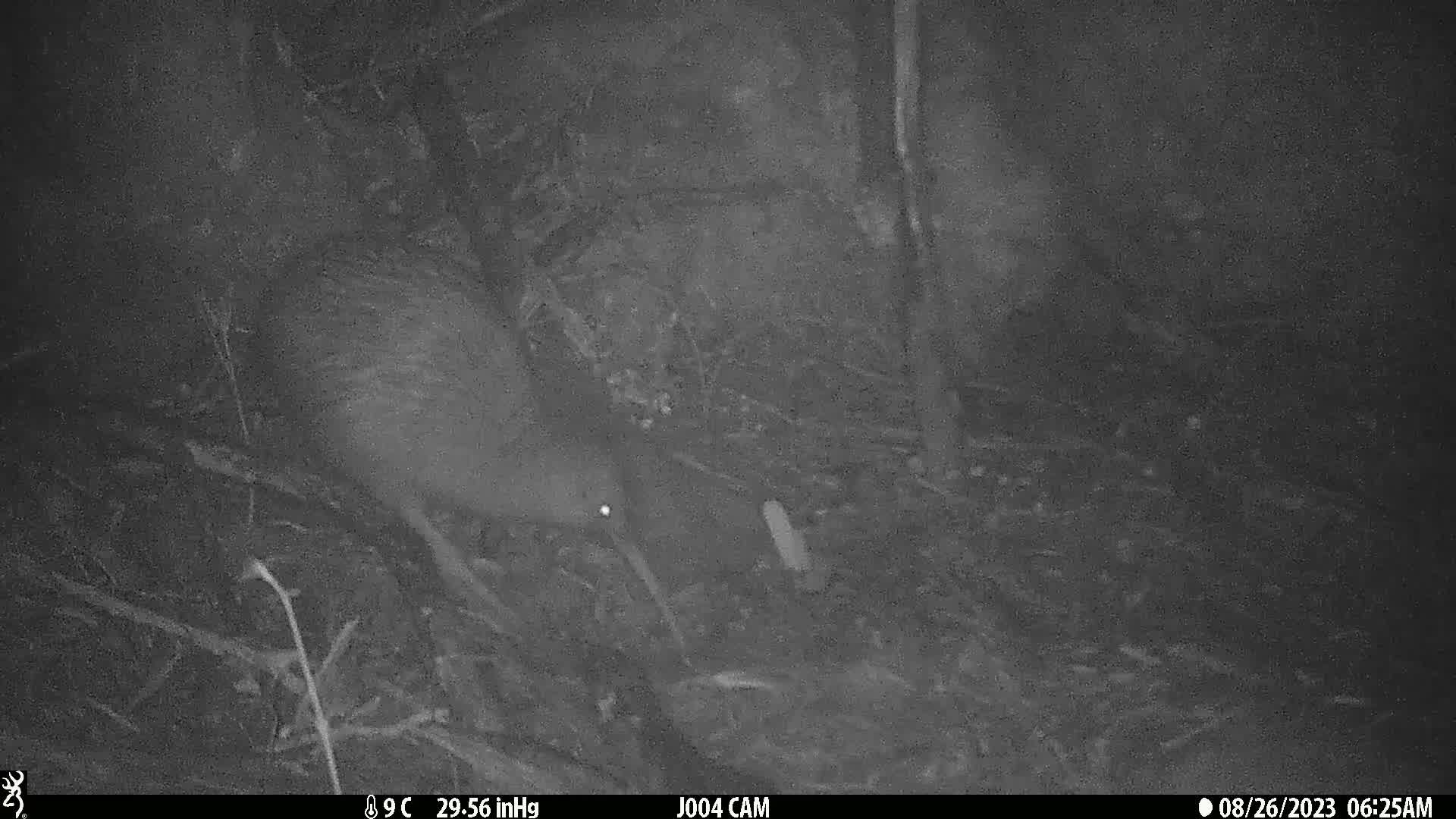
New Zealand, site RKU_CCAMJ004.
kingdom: Animalia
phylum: Chordata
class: Aves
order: Apterygiformes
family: Apterygidae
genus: Apteryx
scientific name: Apteryx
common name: kiwi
Kiwi (Apteryx).